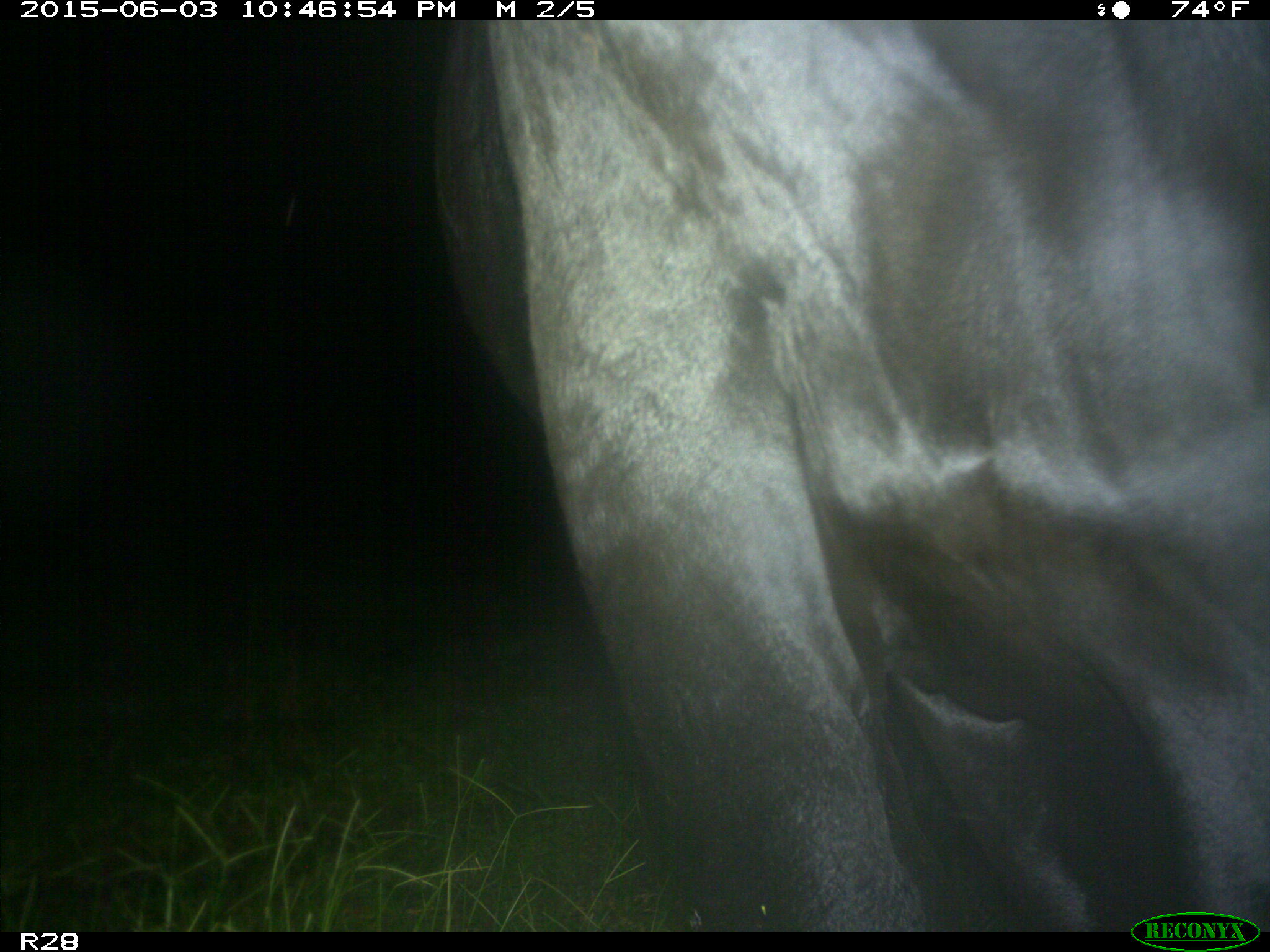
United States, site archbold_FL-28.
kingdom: Animalia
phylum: Chordata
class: Mammalia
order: Artiodactyla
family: Bovidae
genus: Bos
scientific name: Bos taurus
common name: domestic cow